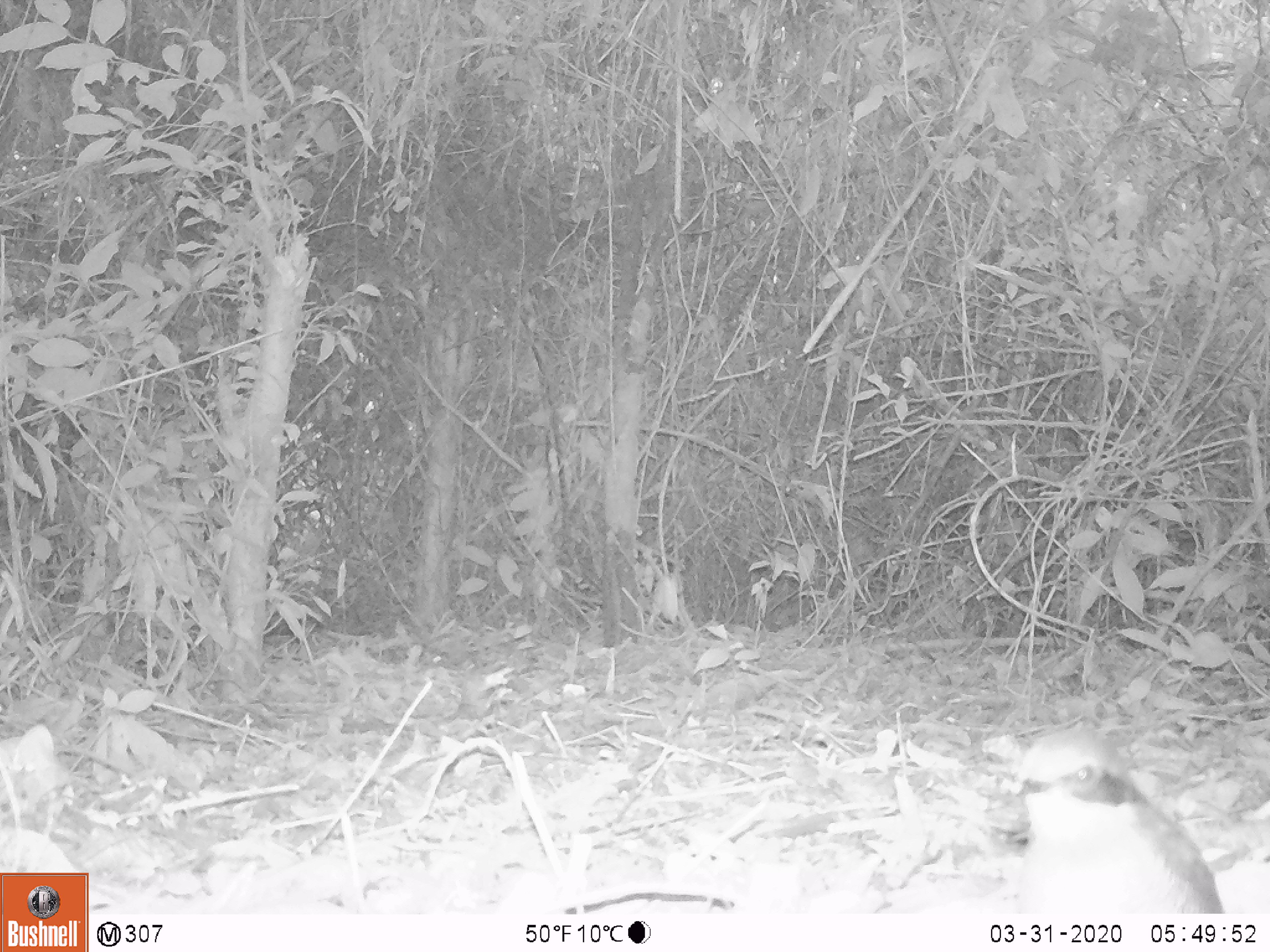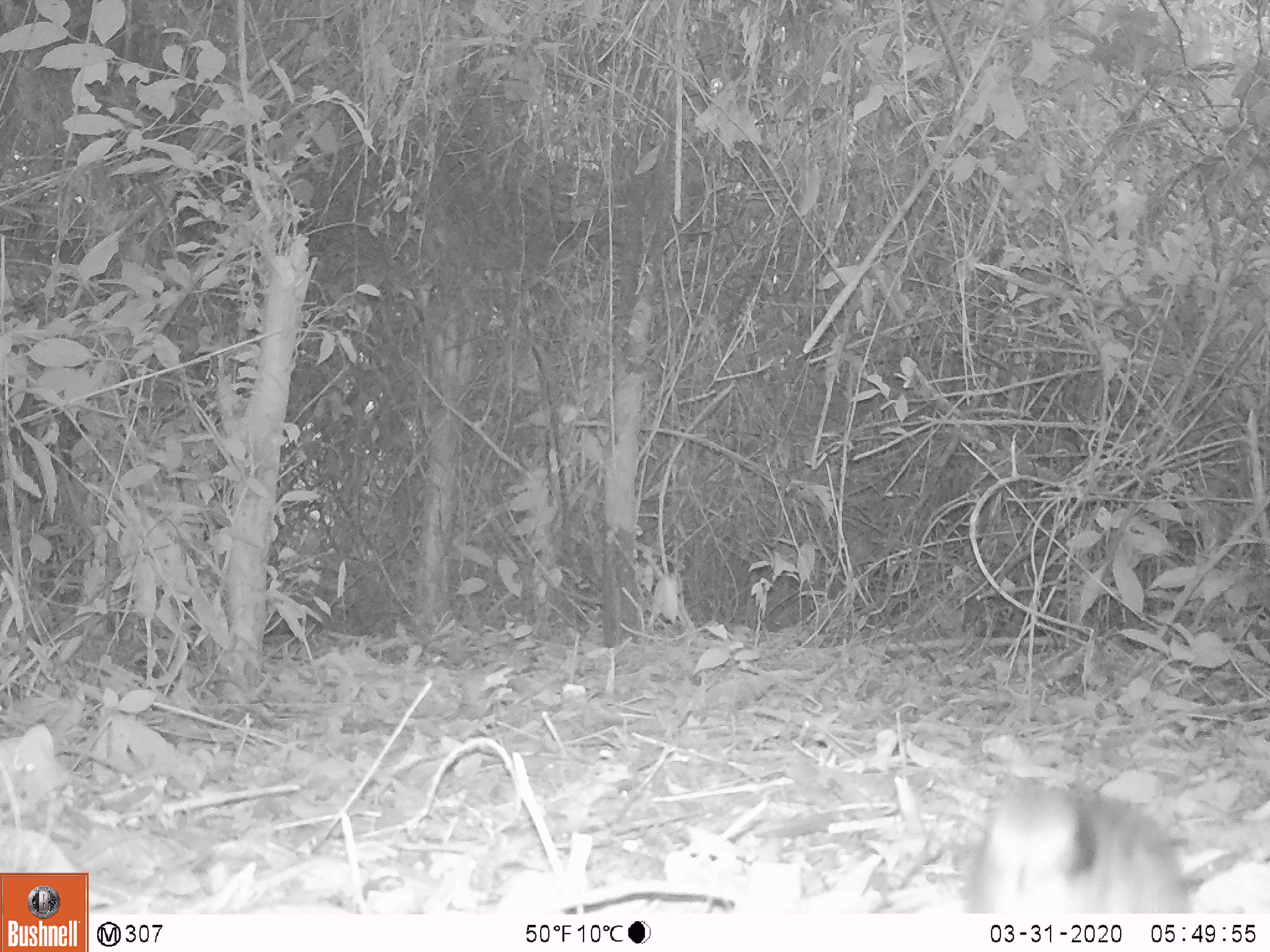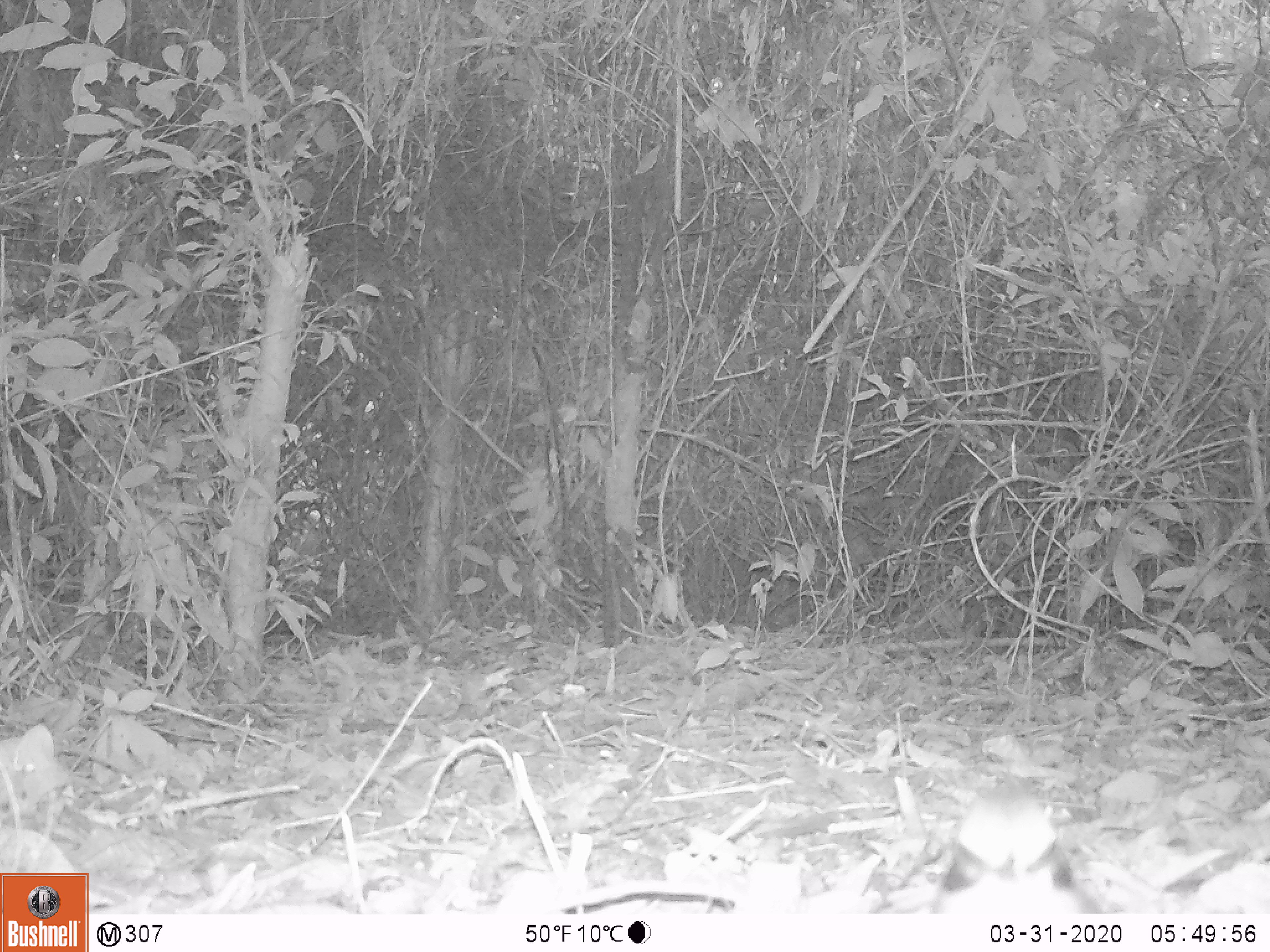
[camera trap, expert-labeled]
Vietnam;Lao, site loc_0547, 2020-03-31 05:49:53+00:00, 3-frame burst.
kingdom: Animalia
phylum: Chordata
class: Aves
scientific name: Aves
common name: bird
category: unidentified bird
Unidentified bird (bird) (Aves). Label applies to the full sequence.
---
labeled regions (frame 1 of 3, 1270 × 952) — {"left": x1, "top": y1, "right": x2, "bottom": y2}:
unidentified bird: {"left": 1012, "top": 725, "right": 1224, "bottom": 913}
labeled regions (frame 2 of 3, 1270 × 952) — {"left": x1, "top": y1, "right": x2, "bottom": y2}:
unidentified bird: {"left": 965, "top": 776, "right": 1189, "bottom": 912}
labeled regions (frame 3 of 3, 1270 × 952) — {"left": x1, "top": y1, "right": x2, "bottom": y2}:
unidentified bird: {"left": 930, "top": 773, "right": 1107, "bottom": 912}